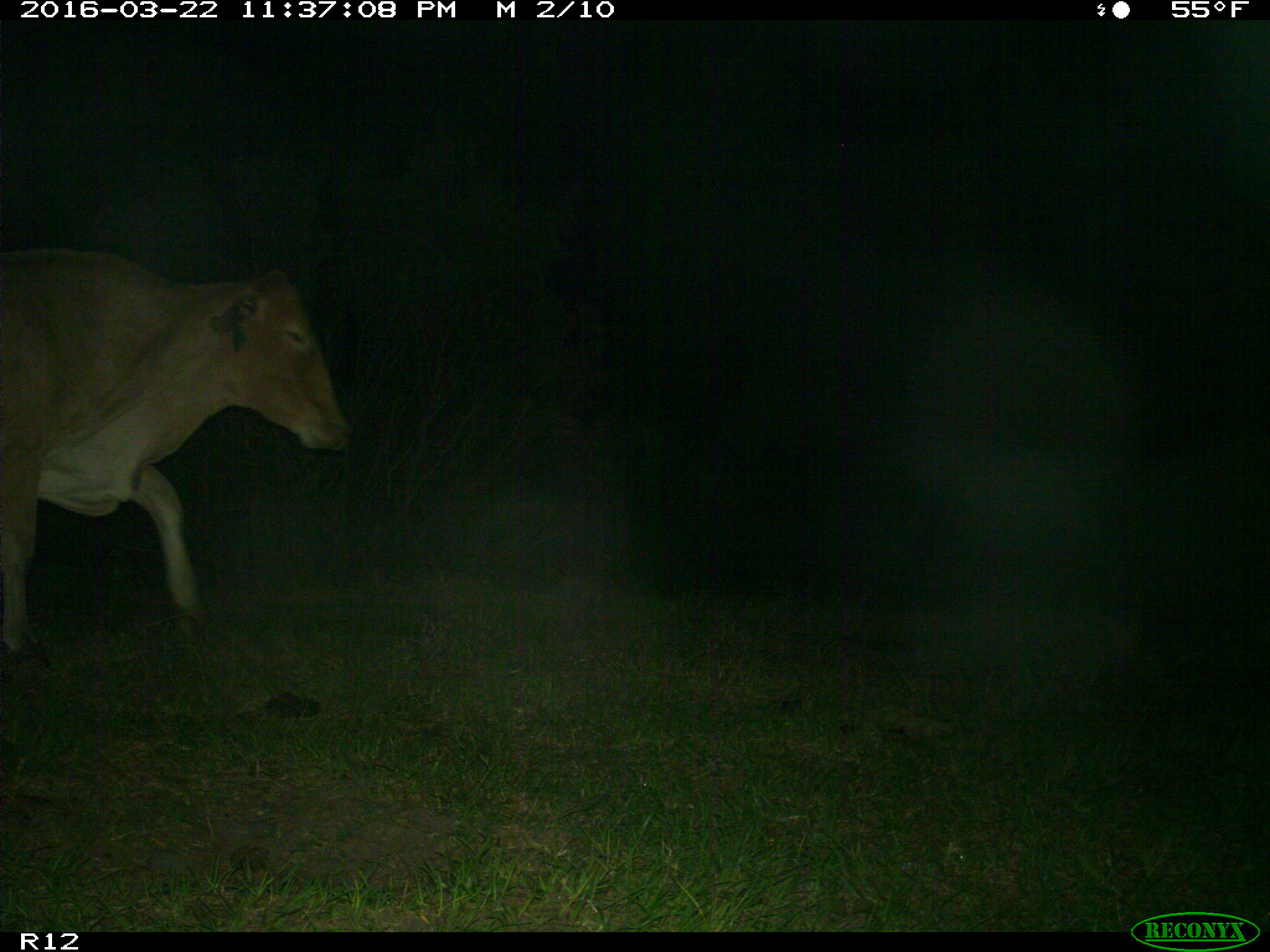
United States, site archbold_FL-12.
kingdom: Animalia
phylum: Chordata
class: Mammalia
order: Artiodactyla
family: Bovidae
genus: Bos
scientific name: Bos taurus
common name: domestic cow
Bos taurus (domestic cow).